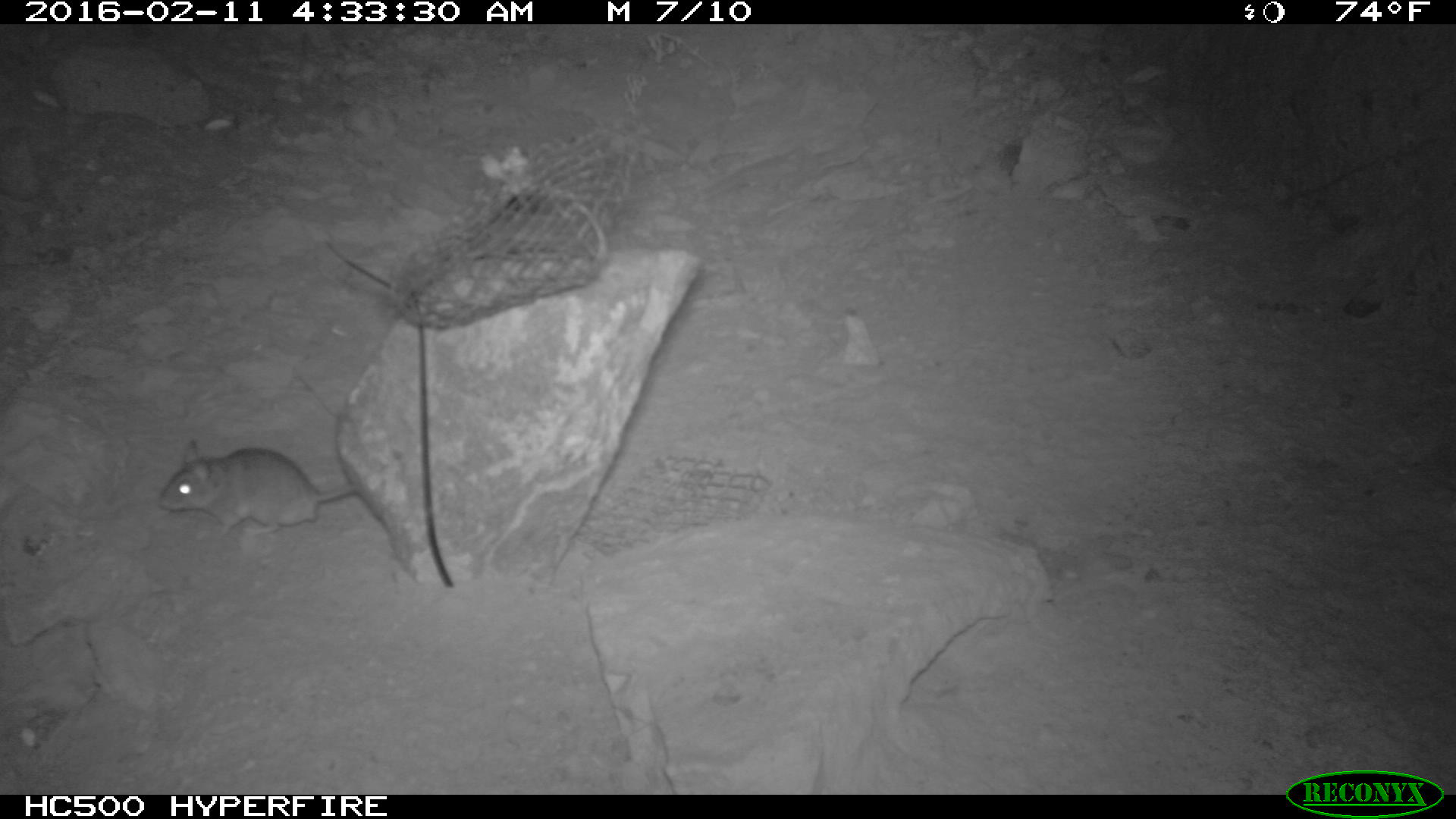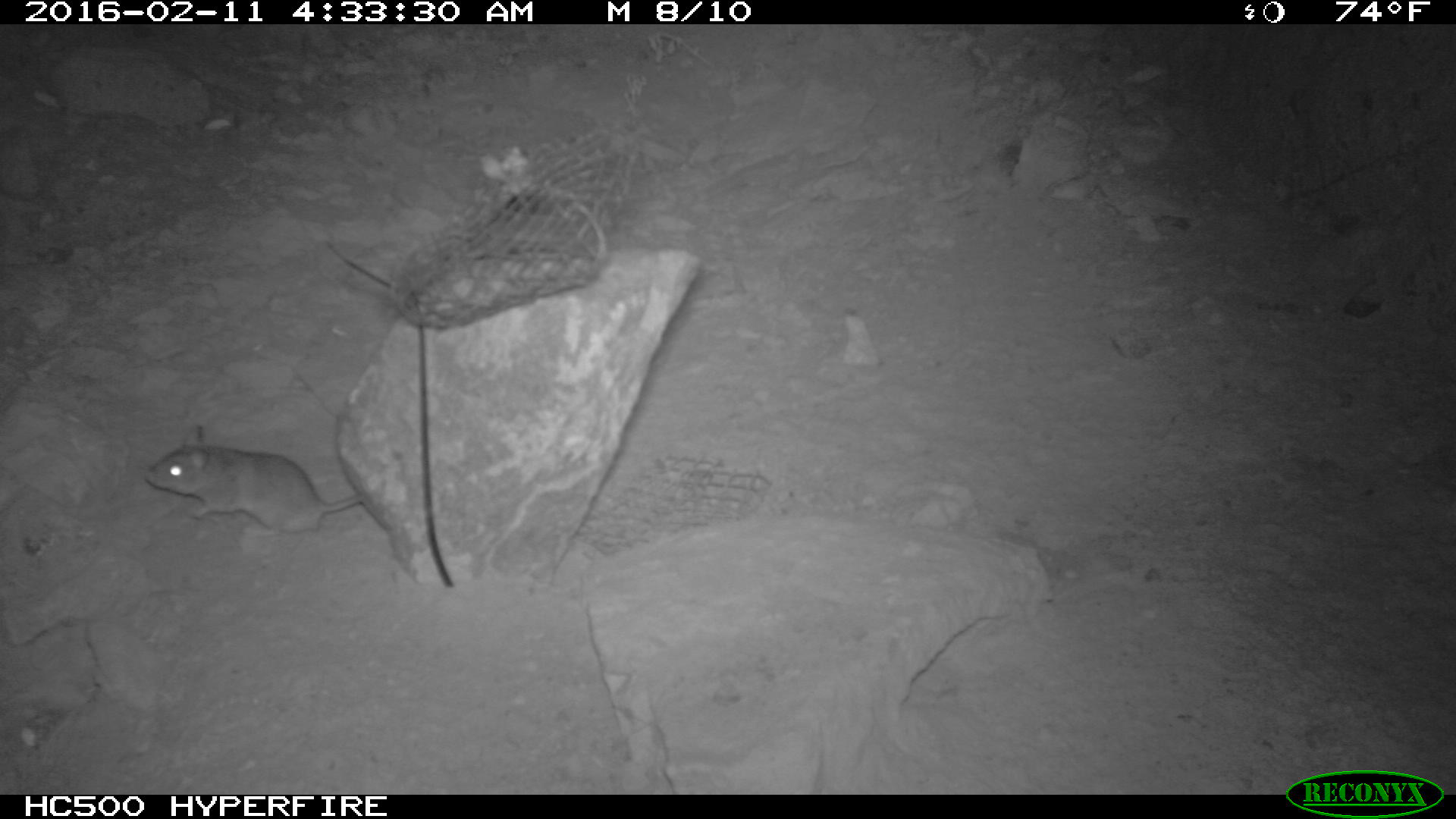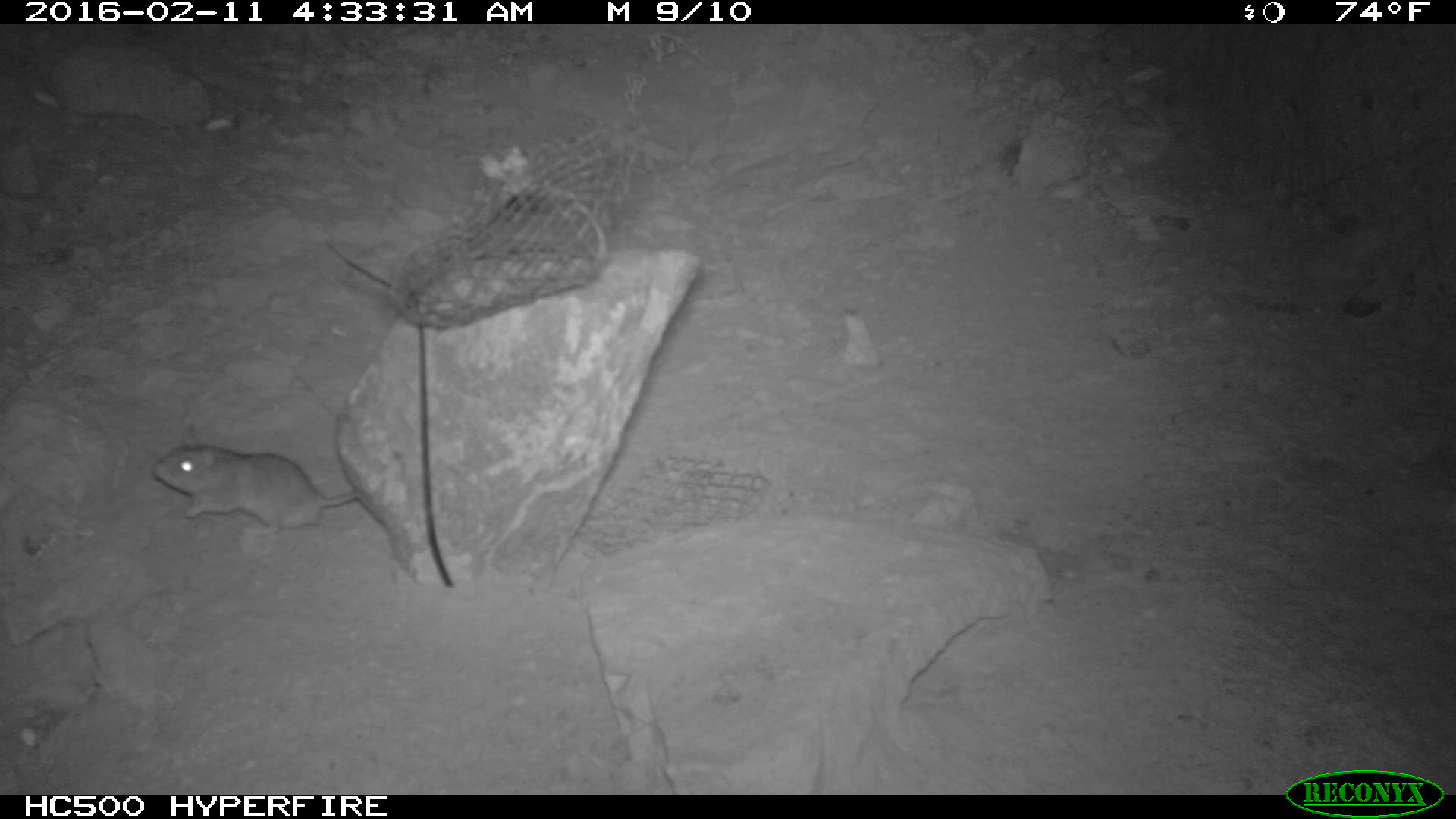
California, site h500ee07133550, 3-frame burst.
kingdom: Animalia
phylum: Chordata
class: Mammalia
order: Rodentia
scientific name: Rodentia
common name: rodent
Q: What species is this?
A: Rodent (Rodentia).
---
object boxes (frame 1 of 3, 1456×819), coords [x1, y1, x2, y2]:
rodent: [157, 440, 356, 535]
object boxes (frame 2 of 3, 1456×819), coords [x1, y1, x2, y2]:
rodent: [140, 423, 366, 534]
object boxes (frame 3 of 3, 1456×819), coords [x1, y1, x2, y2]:
rodent: [153, 425, 359, 535]